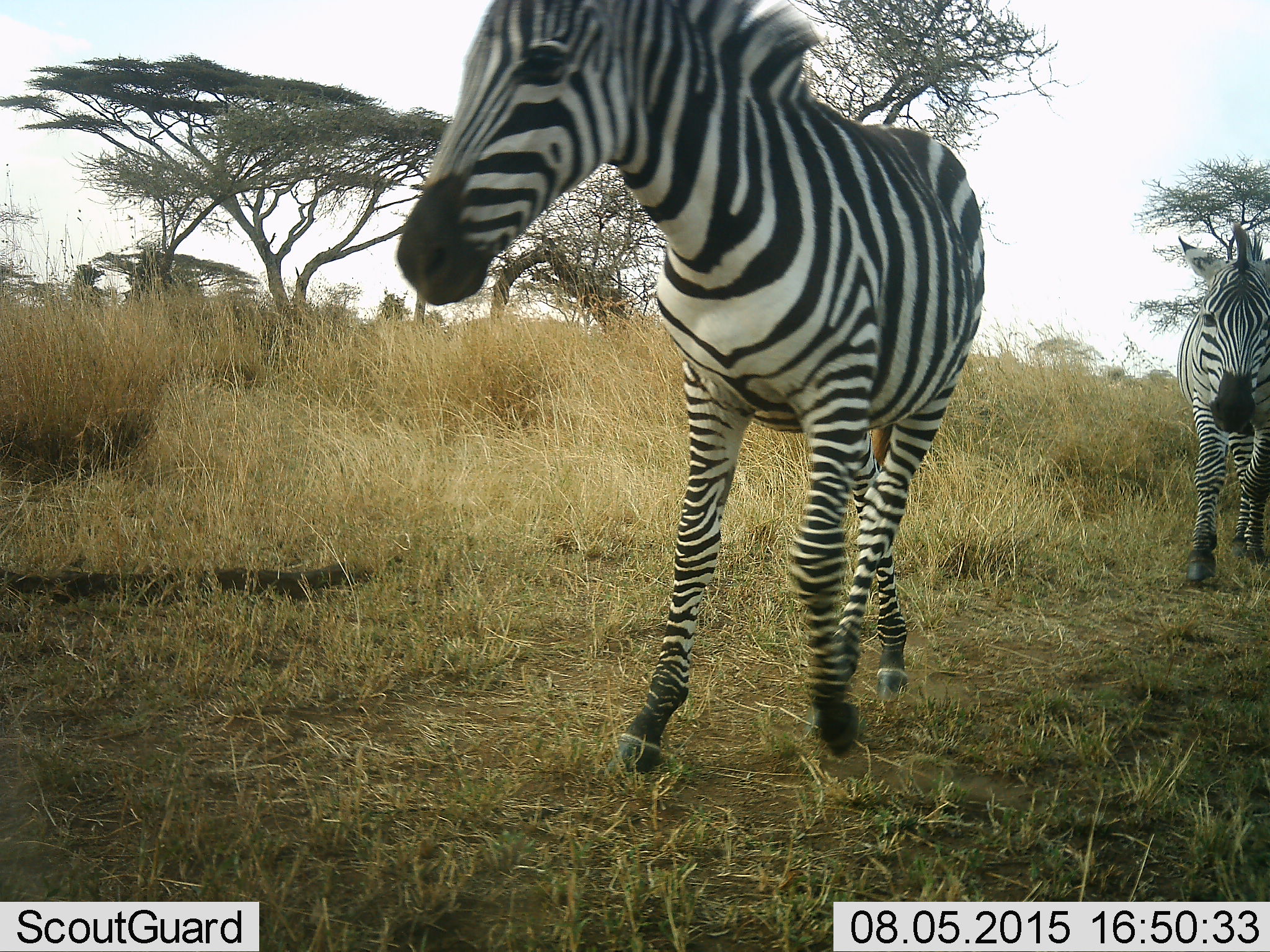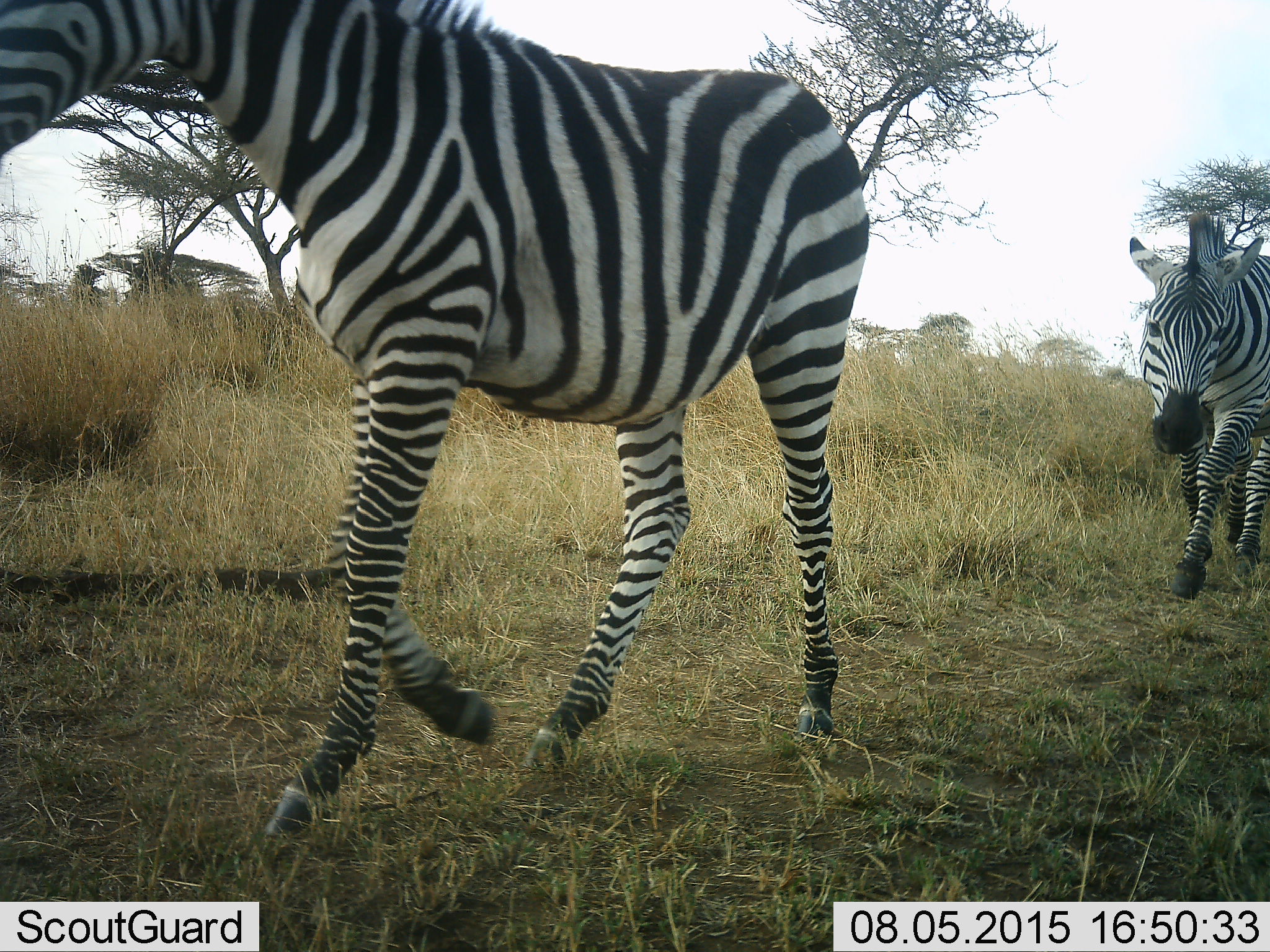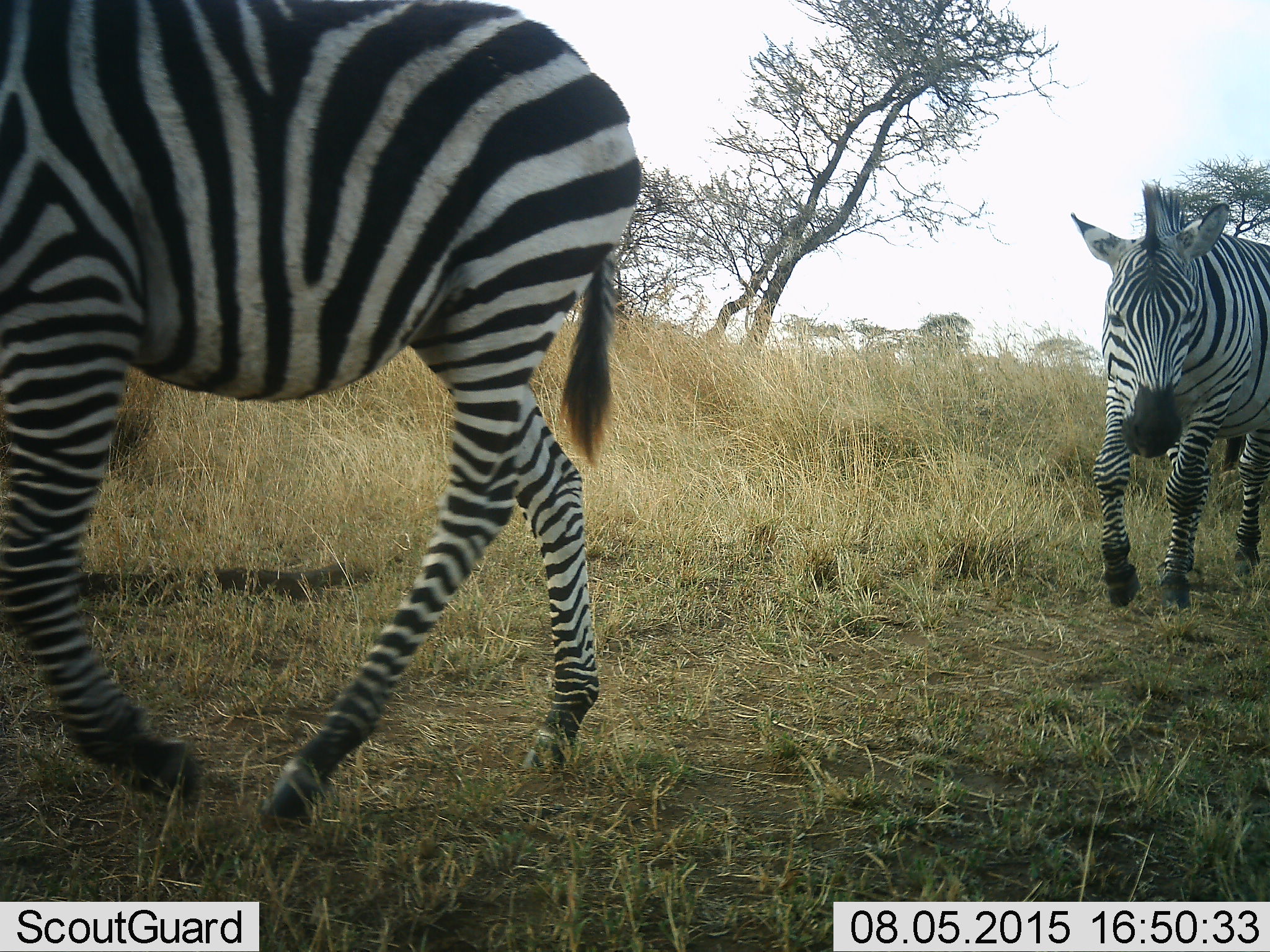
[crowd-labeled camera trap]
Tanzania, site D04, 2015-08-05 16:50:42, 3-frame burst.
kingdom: Animalia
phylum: Chordata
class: Mammalia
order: Perissodactyla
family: Equidae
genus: Equus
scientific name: Equus quagga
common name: plains zebra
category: zebra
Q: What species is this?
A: Zebra (plains zebra) (Equus quagga).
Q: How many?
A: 2.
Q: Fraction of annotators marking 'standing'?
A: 0%.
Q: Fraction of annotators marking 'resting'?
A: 0%.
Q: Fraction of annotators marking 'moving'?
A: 100%.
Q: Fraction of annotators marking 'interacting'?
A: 0%.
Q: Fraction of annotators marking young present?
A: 29%.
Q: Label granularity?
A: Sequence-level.